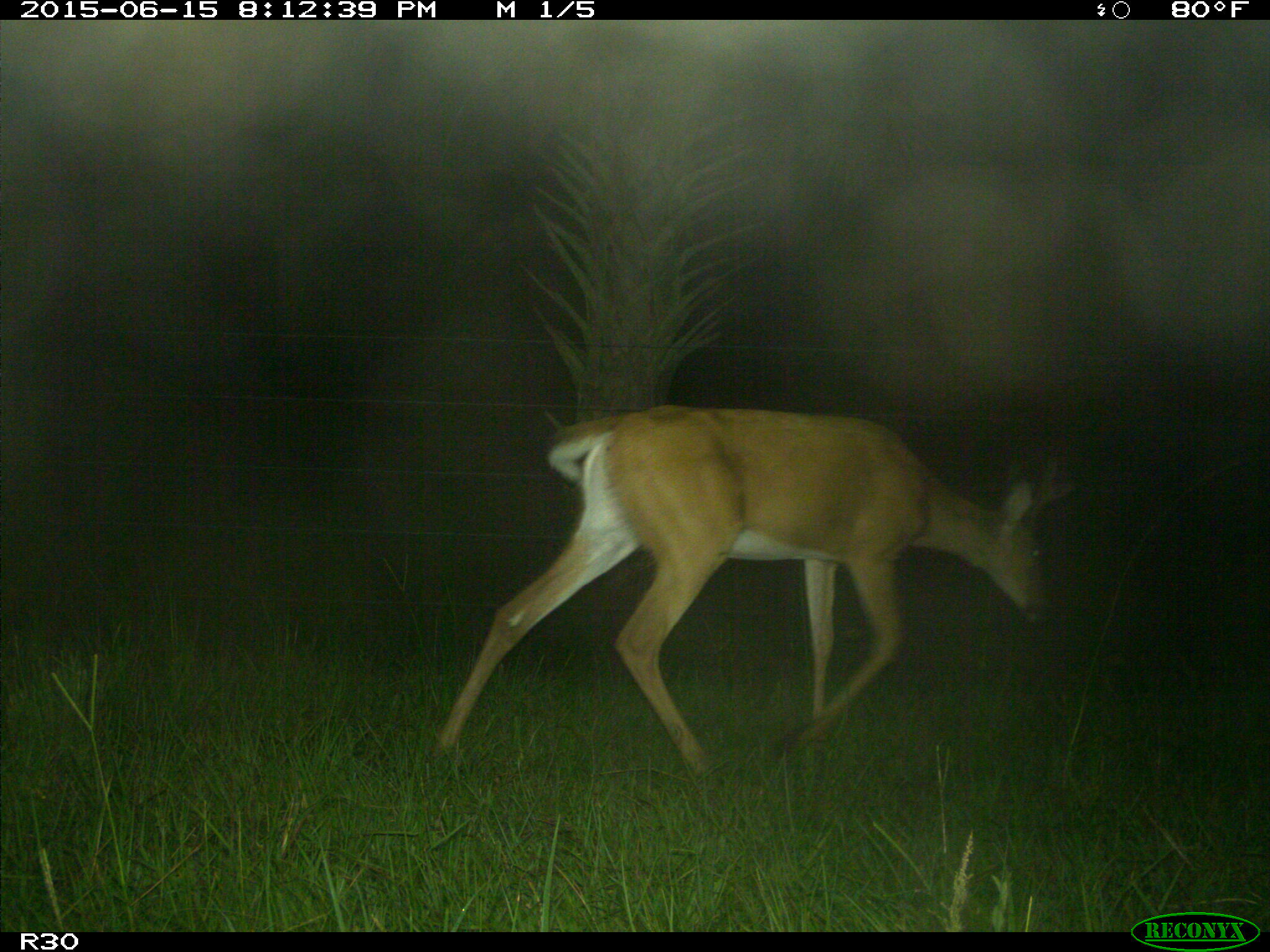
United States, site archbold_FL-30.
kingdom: Animalia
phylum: Chordata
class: Mammalia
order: Artiodactyla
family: Cervidae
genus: Odocoileus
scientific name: Odocoileus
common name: deer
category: unidentified deer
Unidentified deer (deer) (Odocoileus).